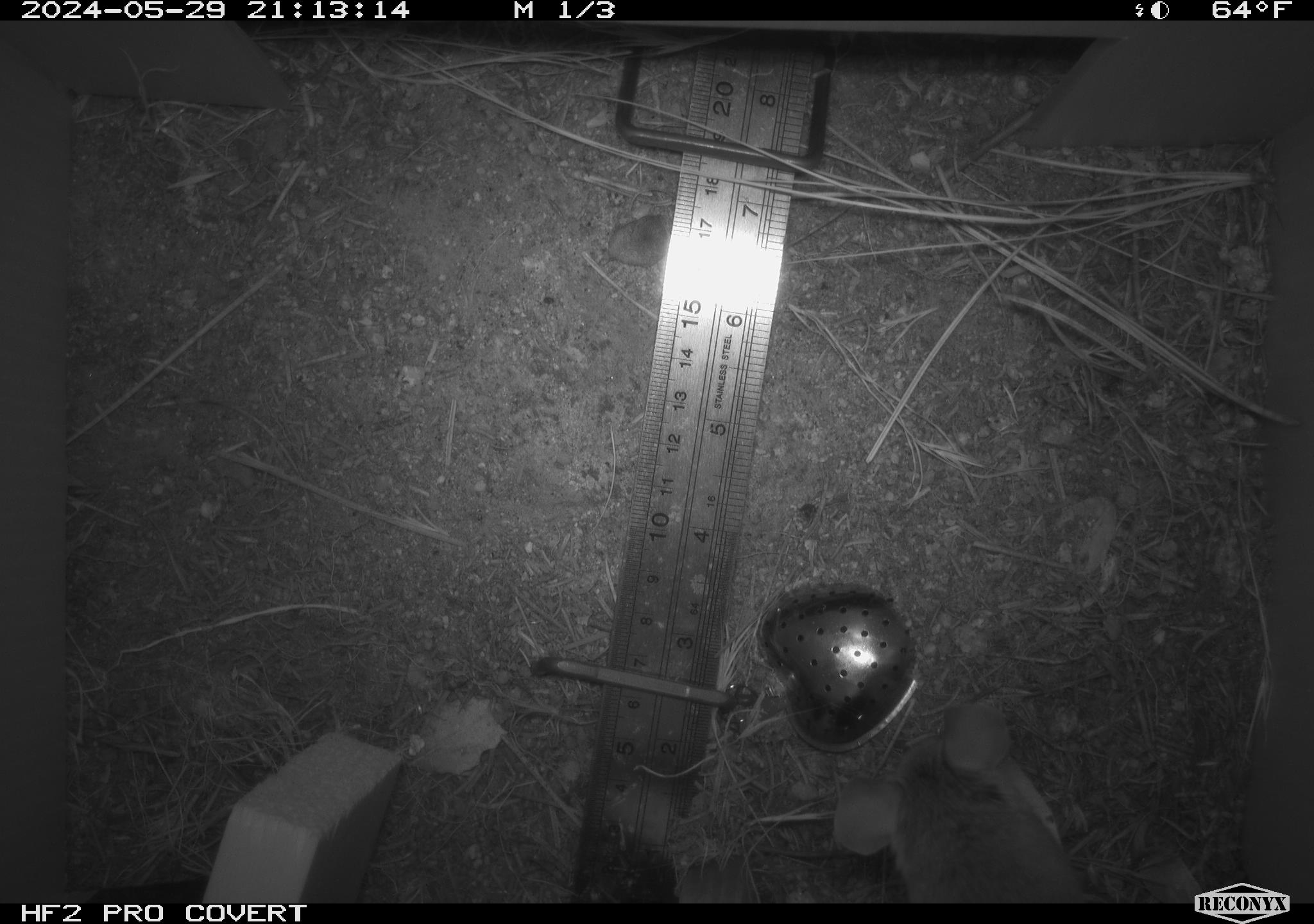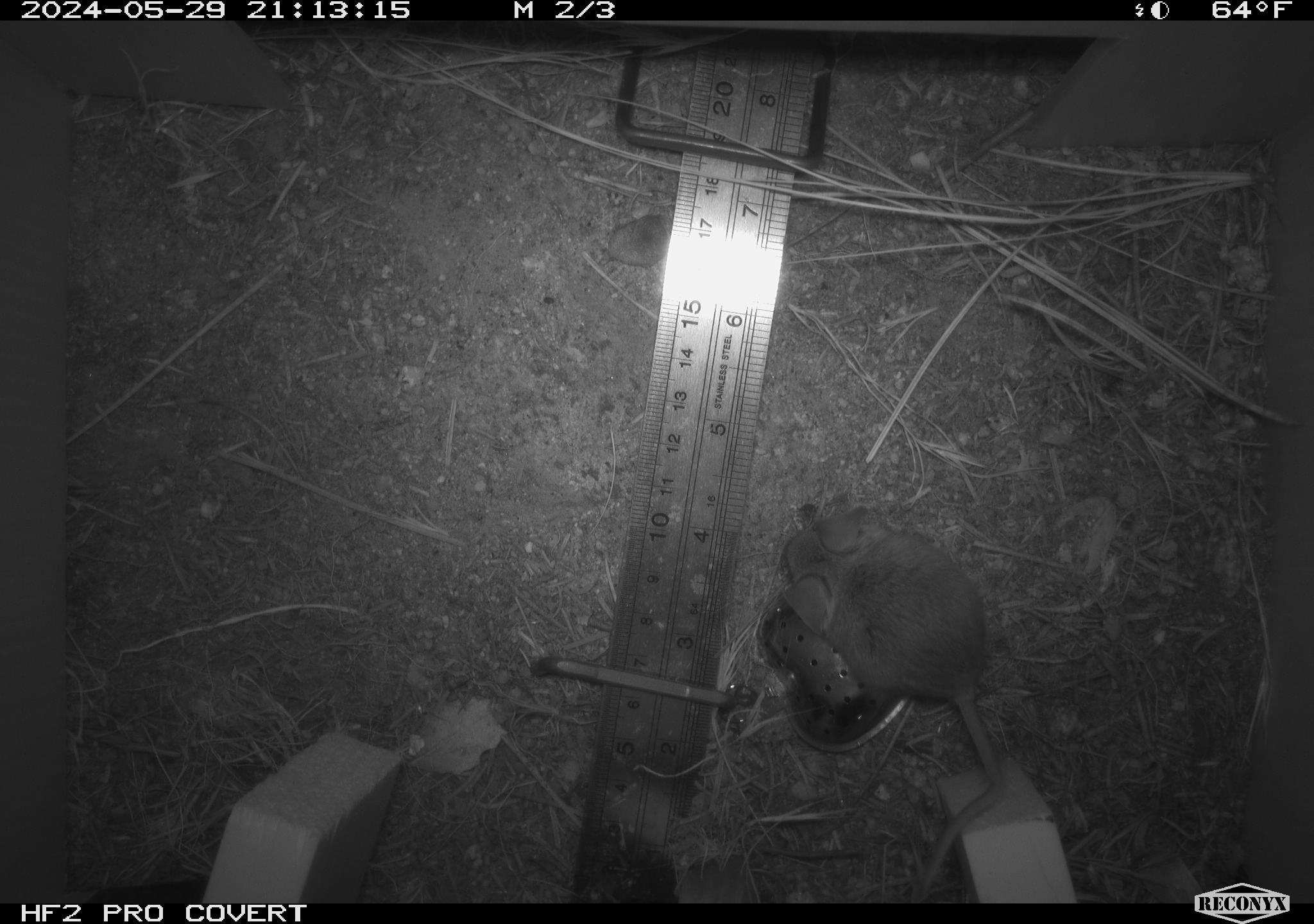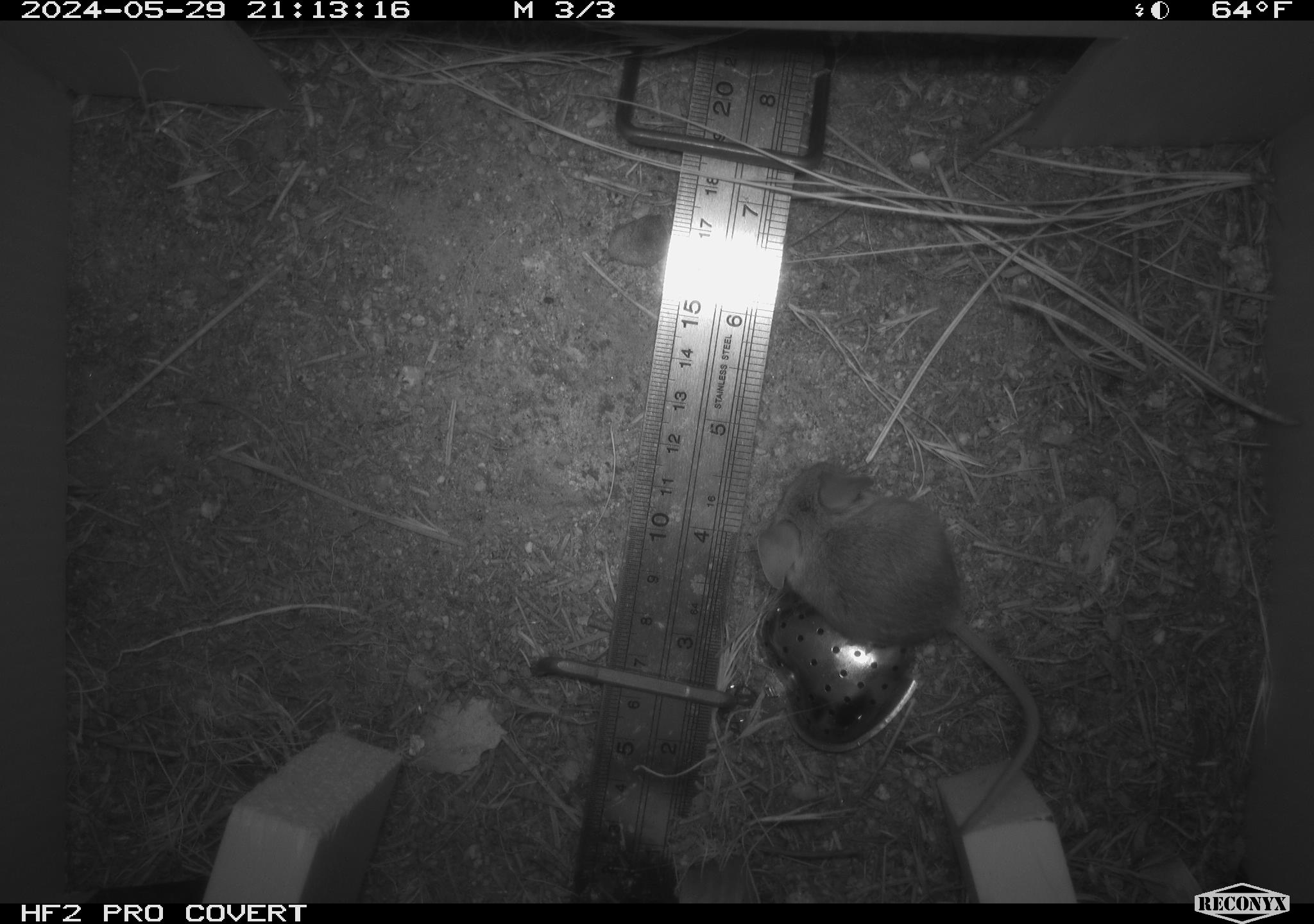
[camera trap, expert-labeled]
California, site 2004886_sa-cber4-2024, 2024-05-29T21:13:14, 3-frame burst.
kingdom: Animalia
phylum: Chordata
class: Mammalia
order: Rodentia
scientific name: Rodentia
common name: mouse species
Mouse species (Rodentia).